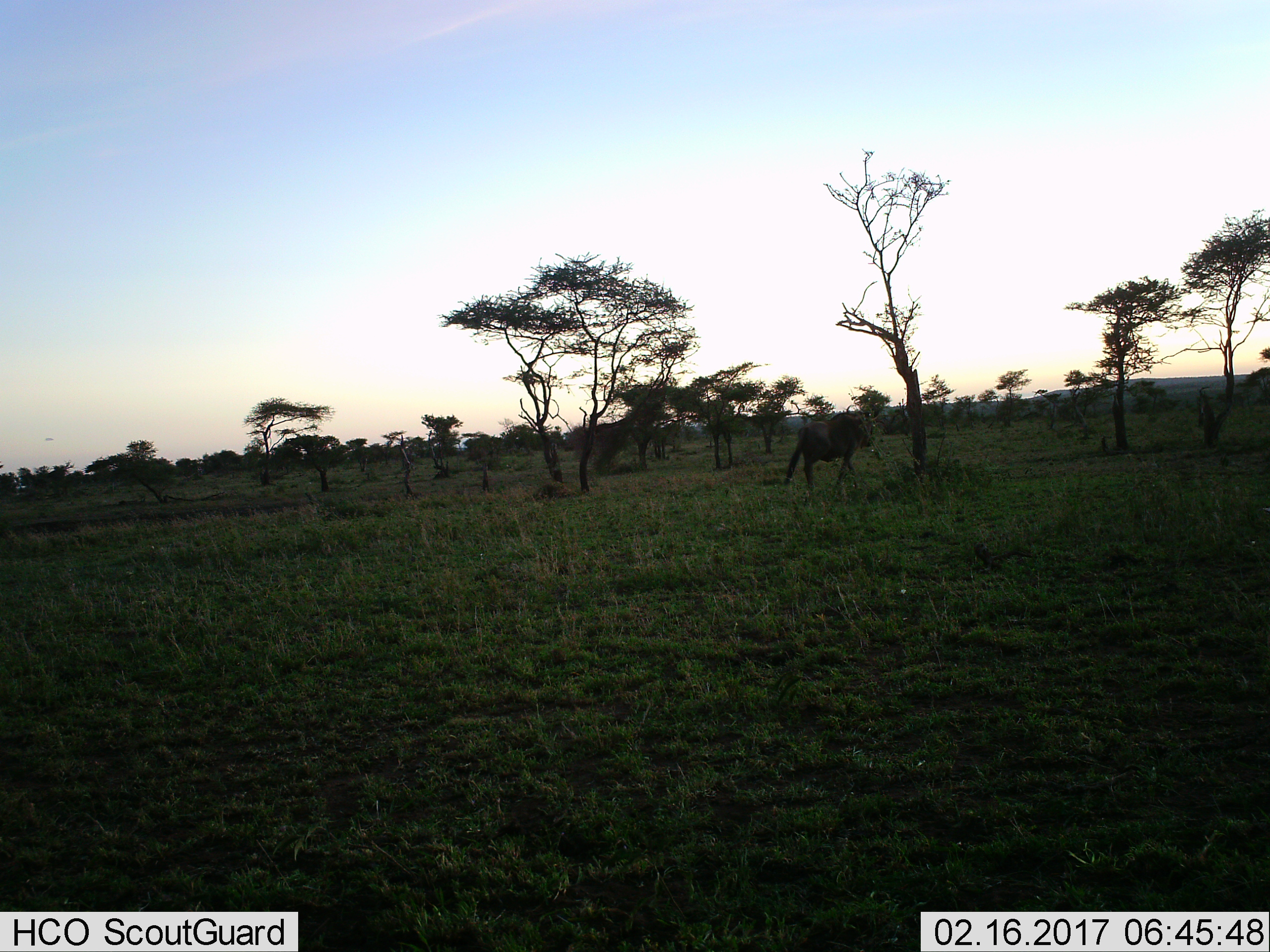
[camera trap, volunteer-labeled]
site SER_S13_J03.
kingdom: Animalia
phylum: Chordata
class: Mammalia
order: Artiodactyla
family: Bovidae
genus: Connochaetes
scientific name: Connochaetes taurinus taurinus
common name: blue wildebeest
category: wildebeestblue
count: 1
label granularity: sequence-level